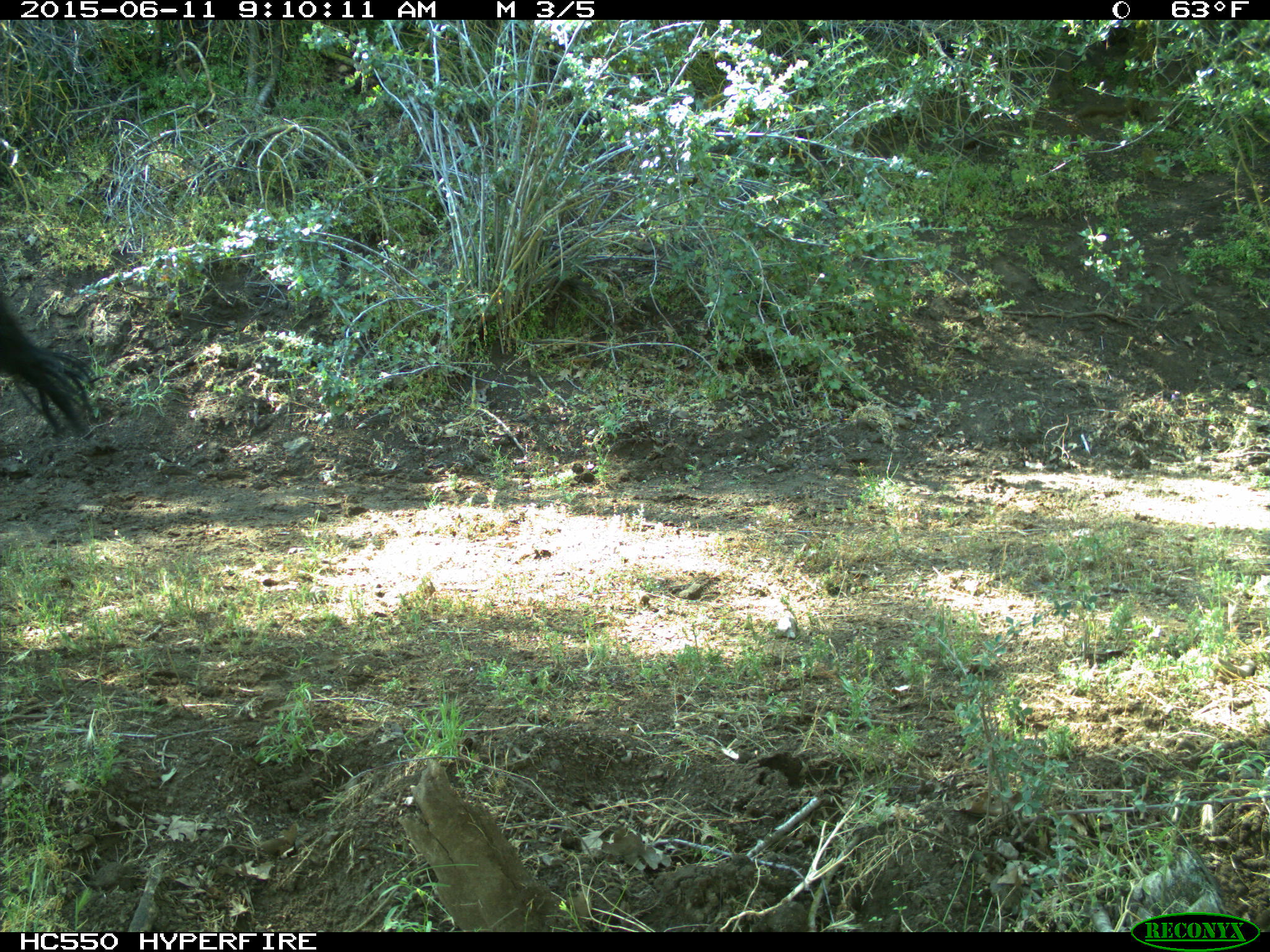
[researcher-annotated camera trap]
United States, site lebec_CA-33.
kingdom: Animalia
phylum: Chordata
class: Mammalia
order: Artiodactyla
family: Bovidae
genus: Bos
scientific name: Bos taurus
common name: domestic cow